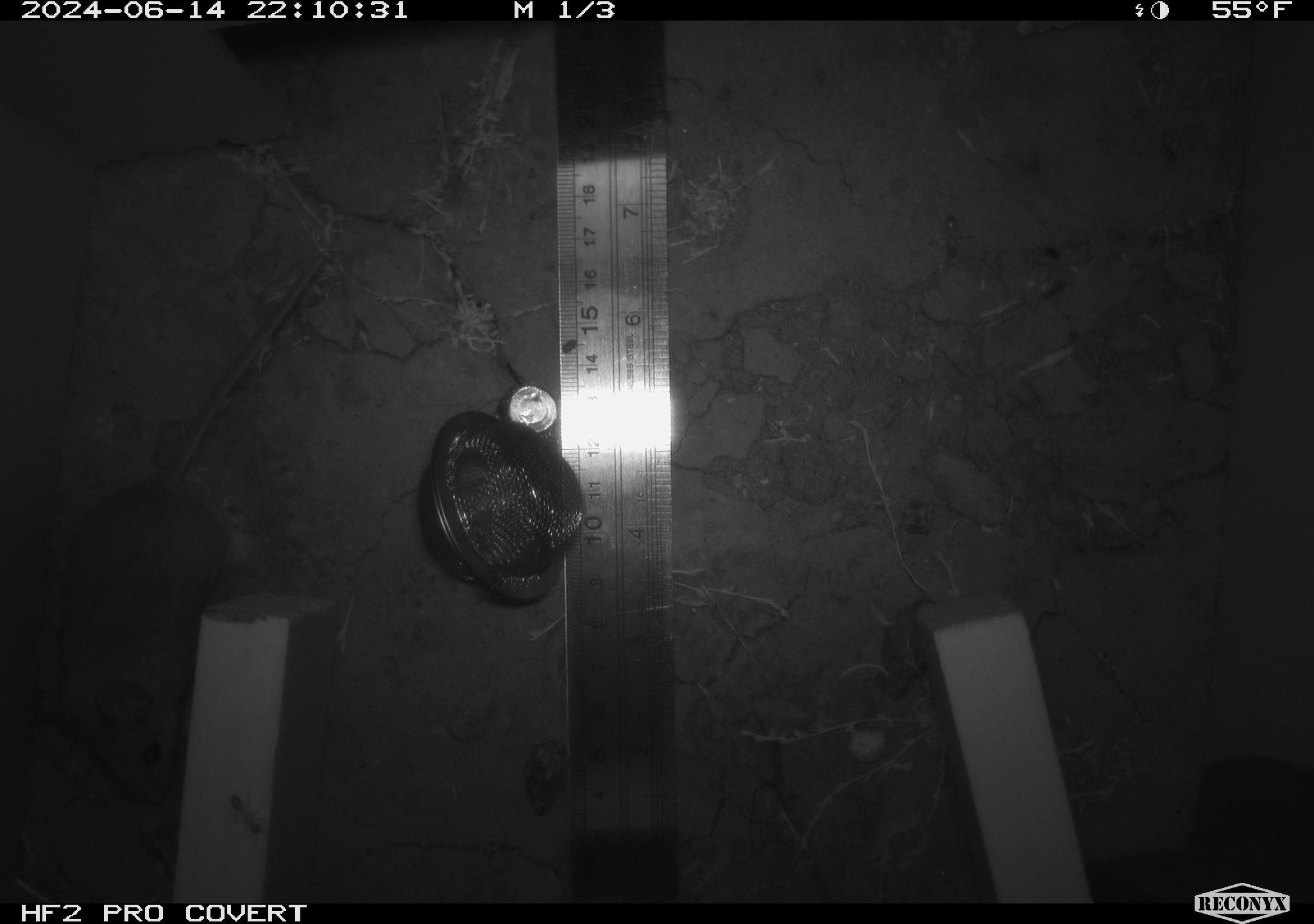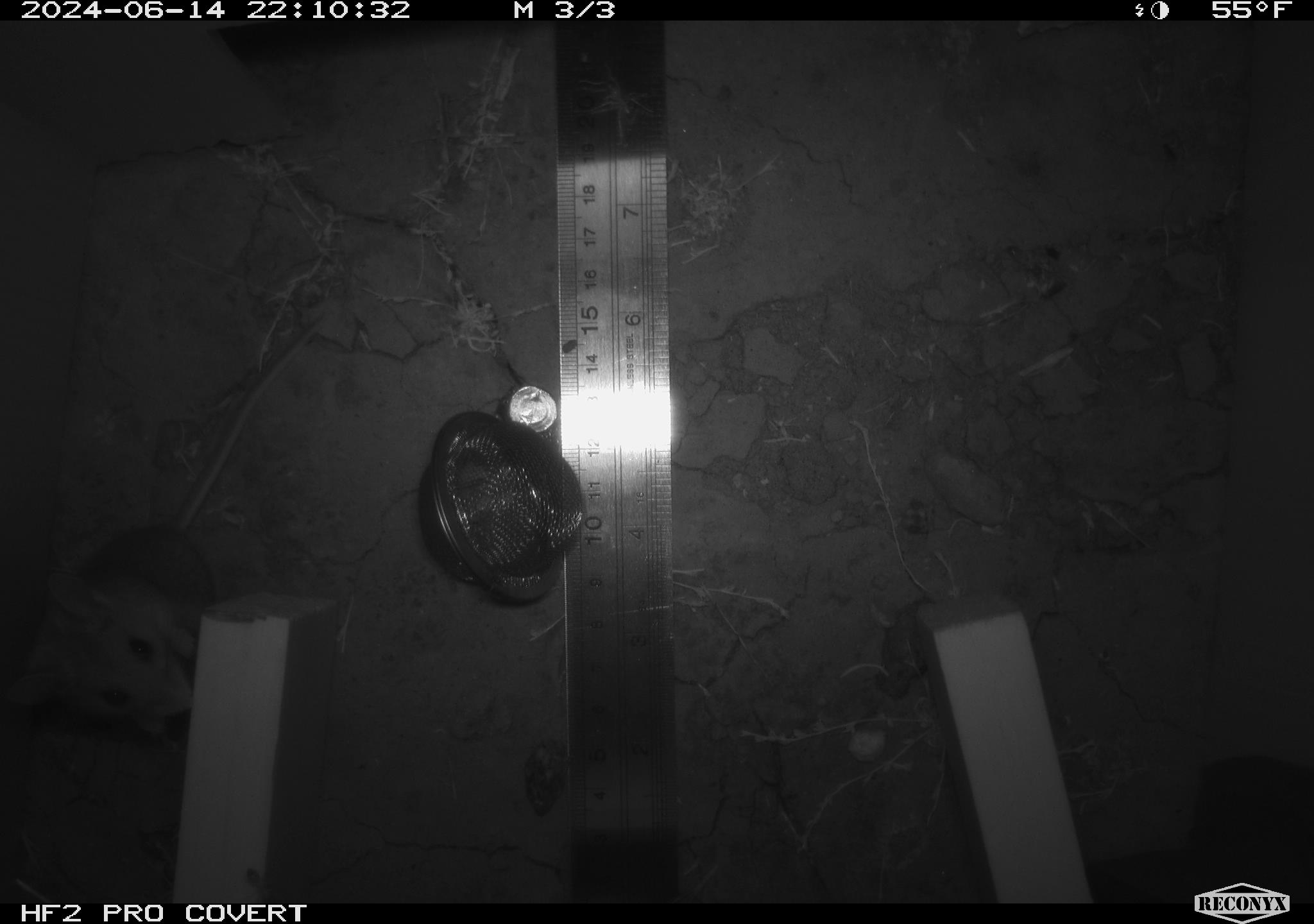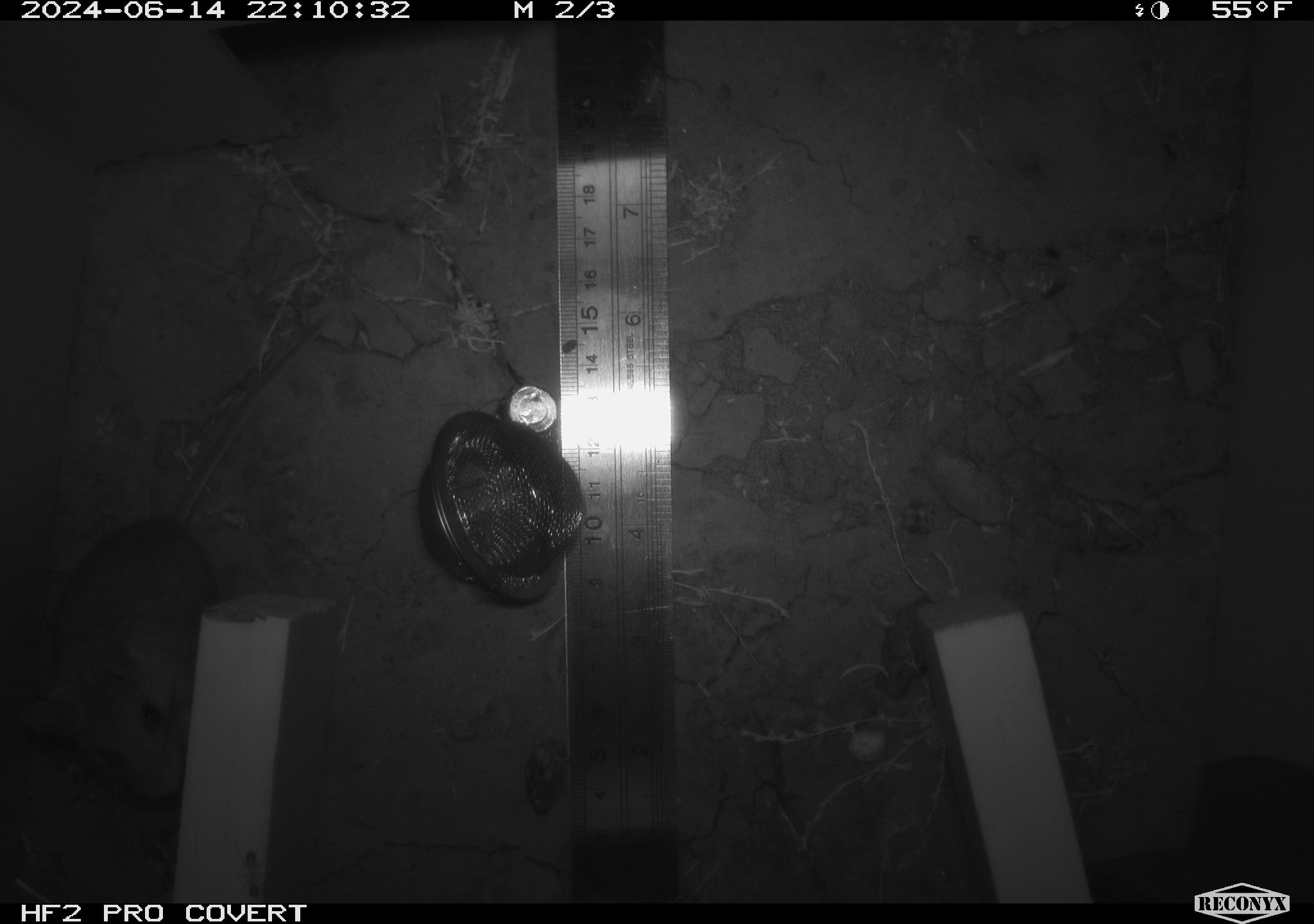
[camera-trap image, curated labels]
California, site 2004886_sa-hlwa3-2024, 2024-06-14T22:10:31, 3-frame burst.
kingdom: Animalia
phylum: Chordata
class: Mammalia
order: Rodentia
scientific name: Rodentia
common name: mouse species